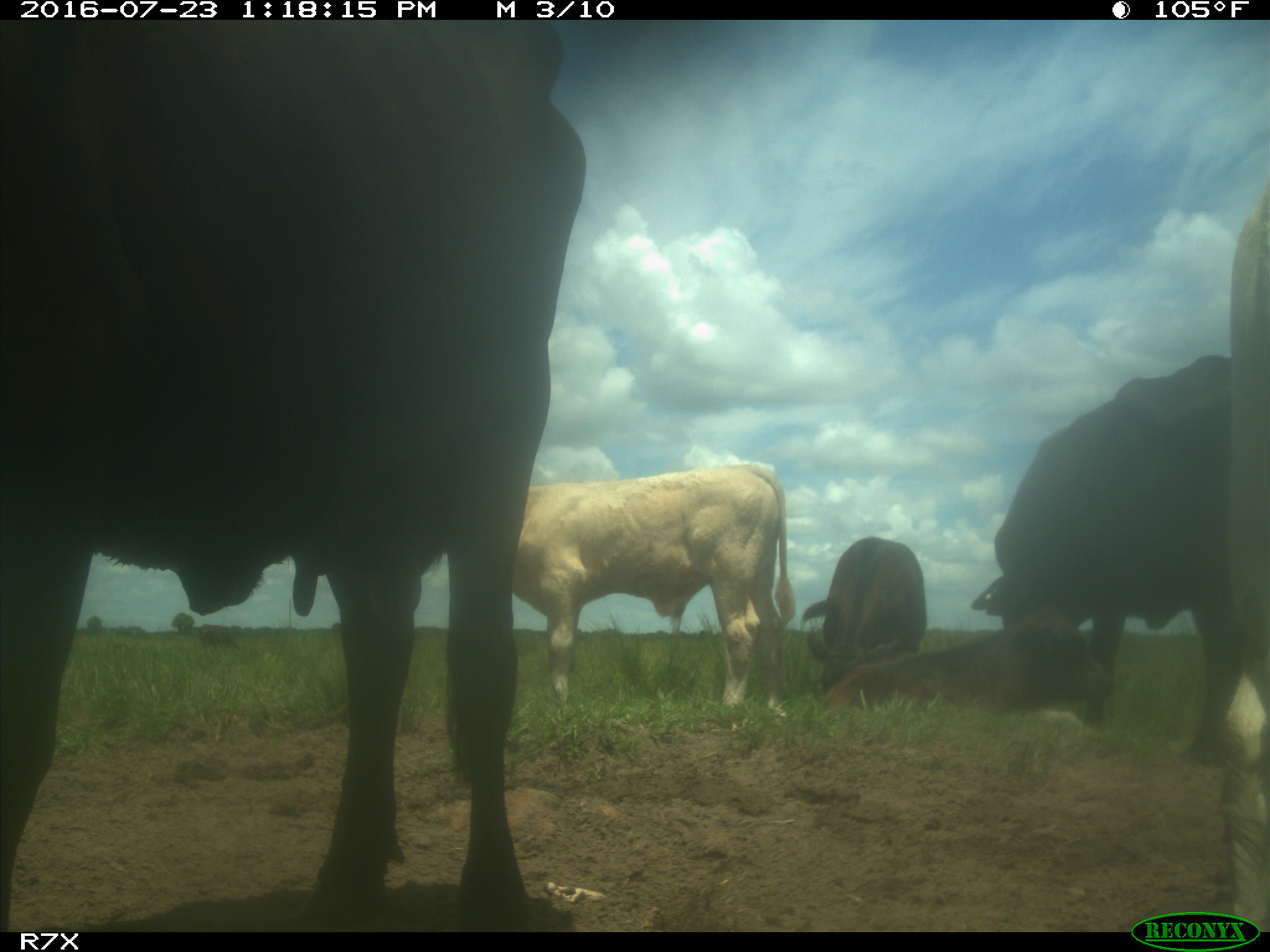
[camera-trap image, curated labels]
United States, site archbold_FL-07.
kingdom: Animalia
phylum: Chordata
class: Mammalia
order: Artiodactyla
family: Bovidae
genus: Bos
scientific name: Bos taurus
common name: domestic cow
Bos taurus (domestic cow).